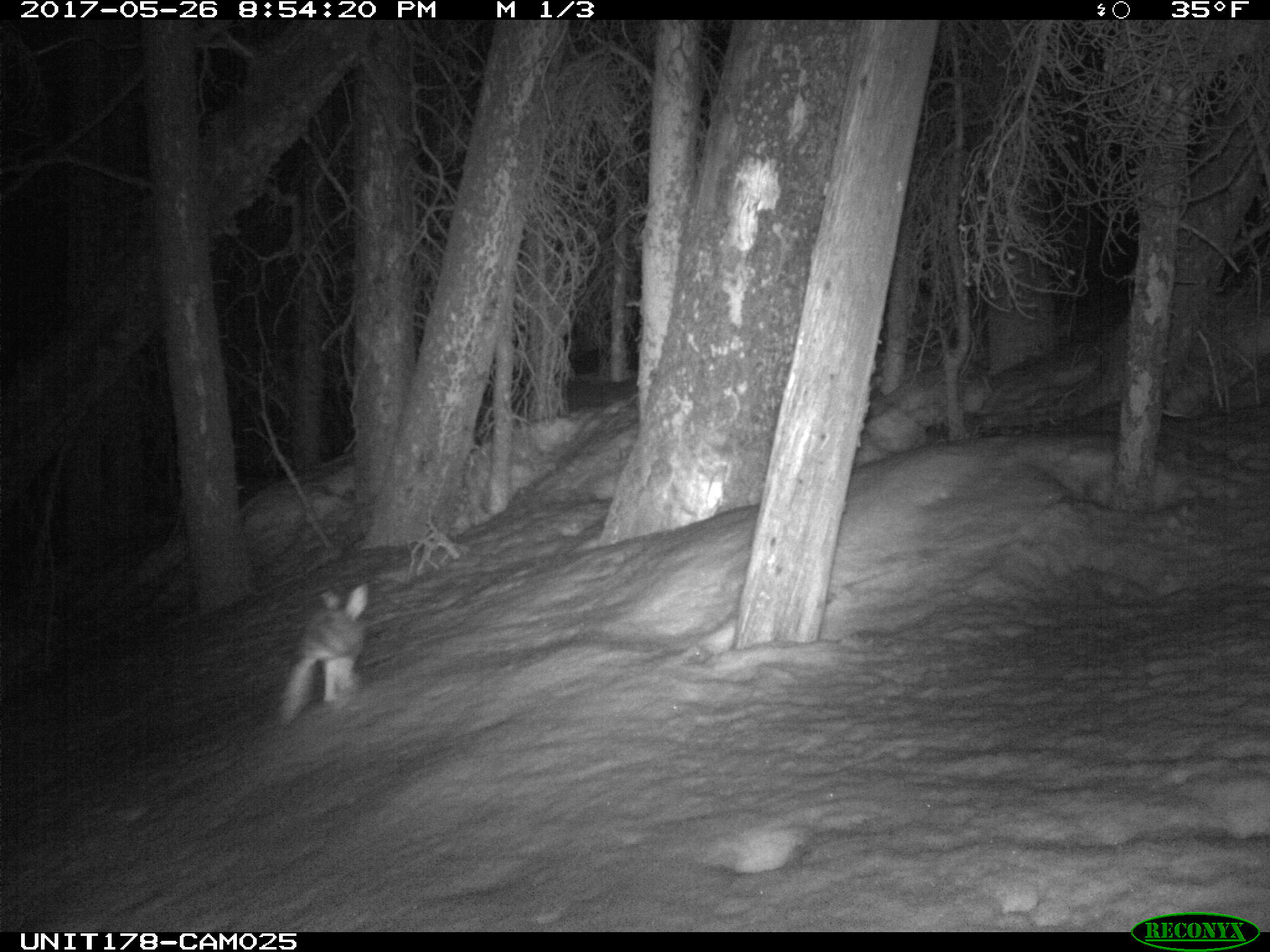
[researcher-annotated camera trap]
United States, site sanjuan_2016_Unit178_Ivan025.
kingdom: Animalia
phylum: Chordata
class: Mammalia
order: Lagomorpha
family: Leporidae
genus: Lepus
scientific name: Lepus americanus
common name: snowshoe hare